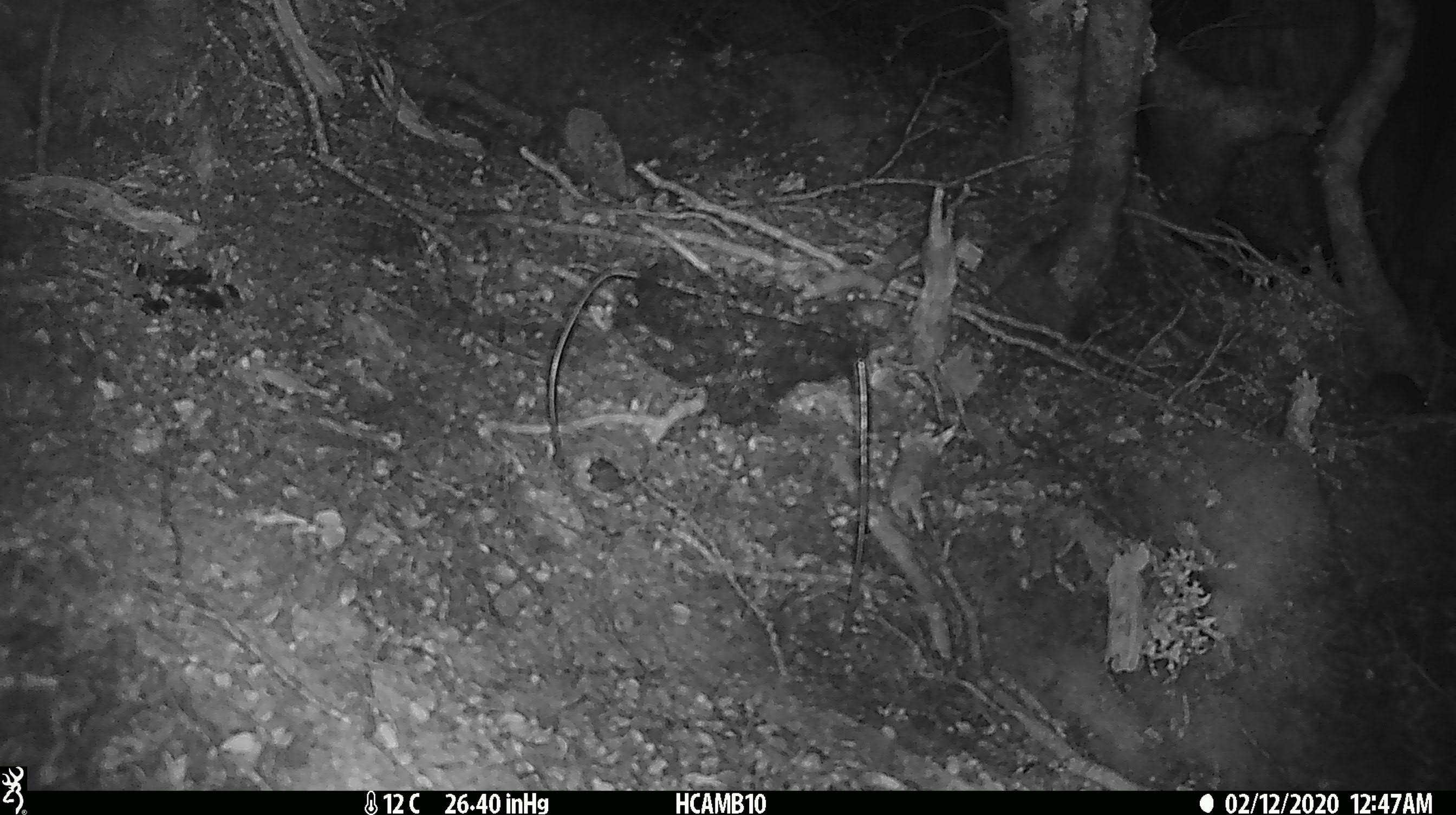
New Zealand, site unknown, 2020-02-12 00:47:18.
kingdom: Animalia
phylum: Chordata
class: Mammalia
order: Rodentia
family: Muridae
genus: Mus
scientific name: Mus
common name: mouse